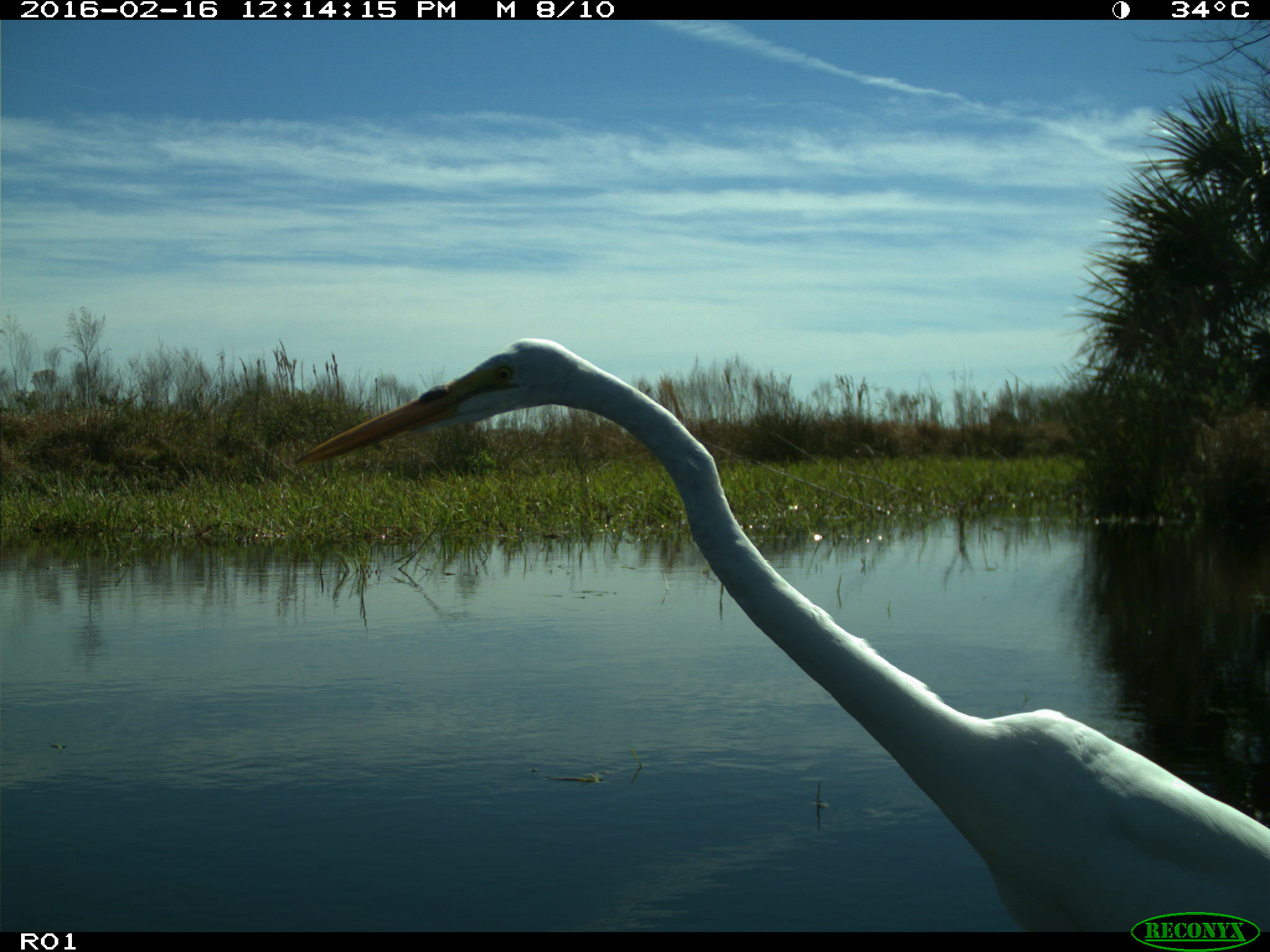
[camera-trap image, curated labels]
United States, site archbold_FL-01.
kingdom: Animalia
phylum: Chordata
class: Aves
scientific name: Aves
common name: birds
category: unidentified bird